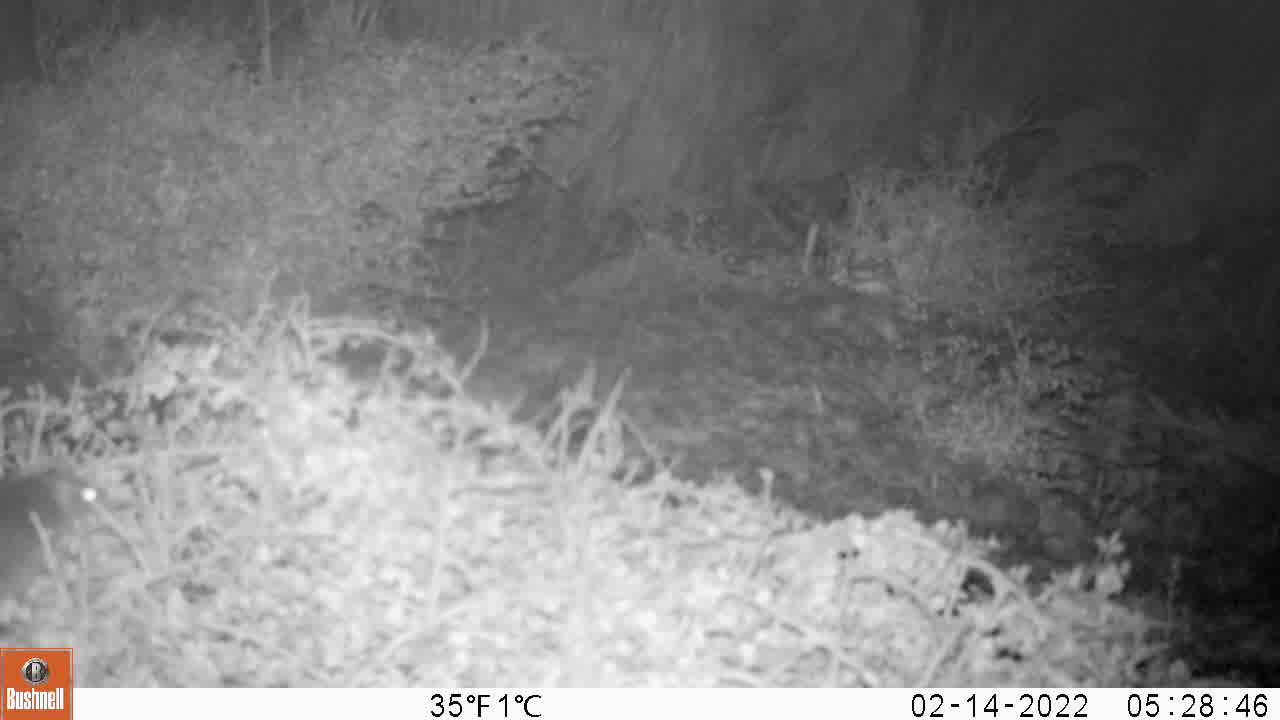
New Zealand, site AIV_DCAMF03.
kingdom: Animalia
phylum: Chordata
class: Mammalia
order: Rodentia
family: Muridae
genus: Mus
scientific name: Mus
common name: mouse